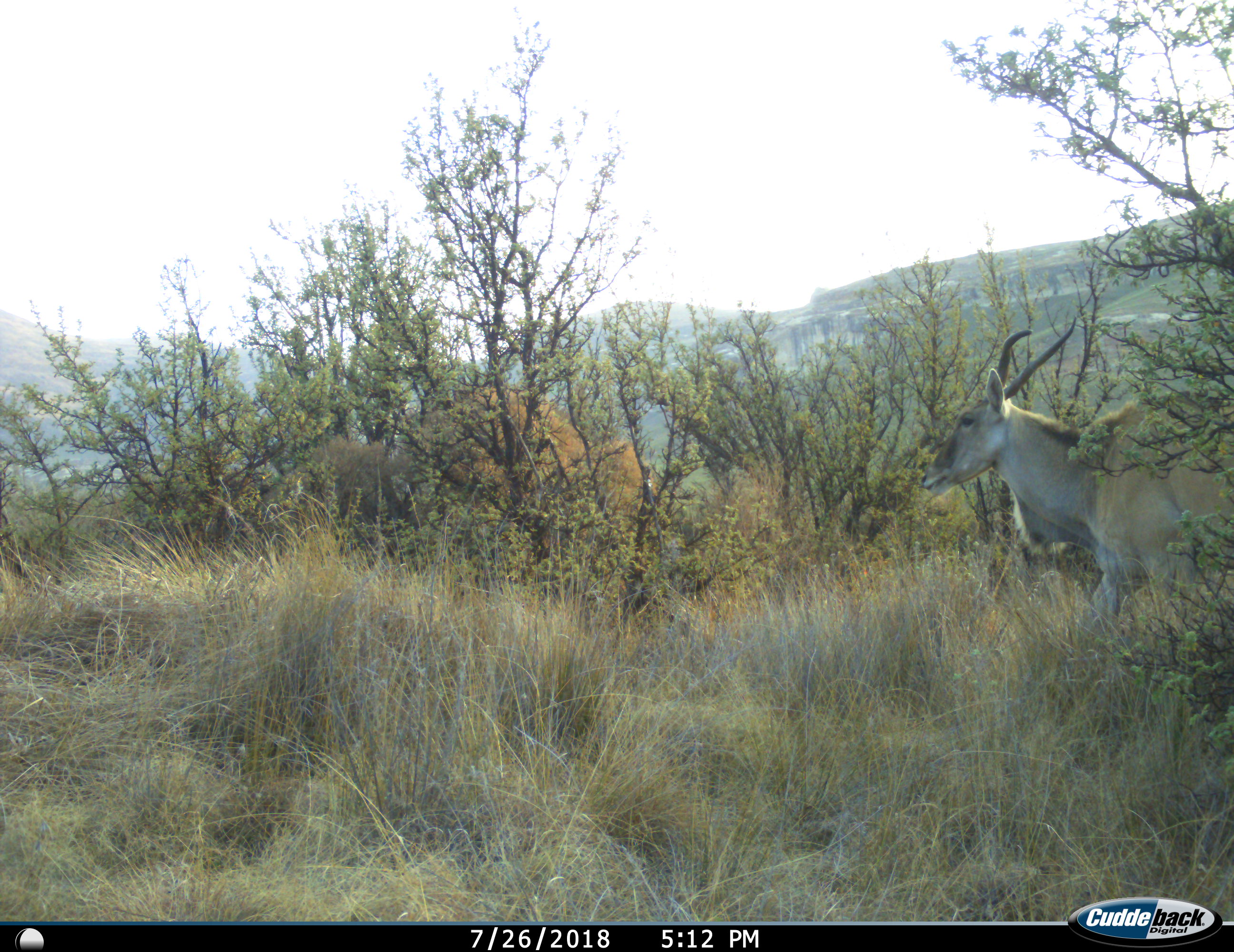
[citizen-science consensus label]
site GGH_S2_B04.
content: unidentified animal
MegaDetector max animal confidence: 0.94